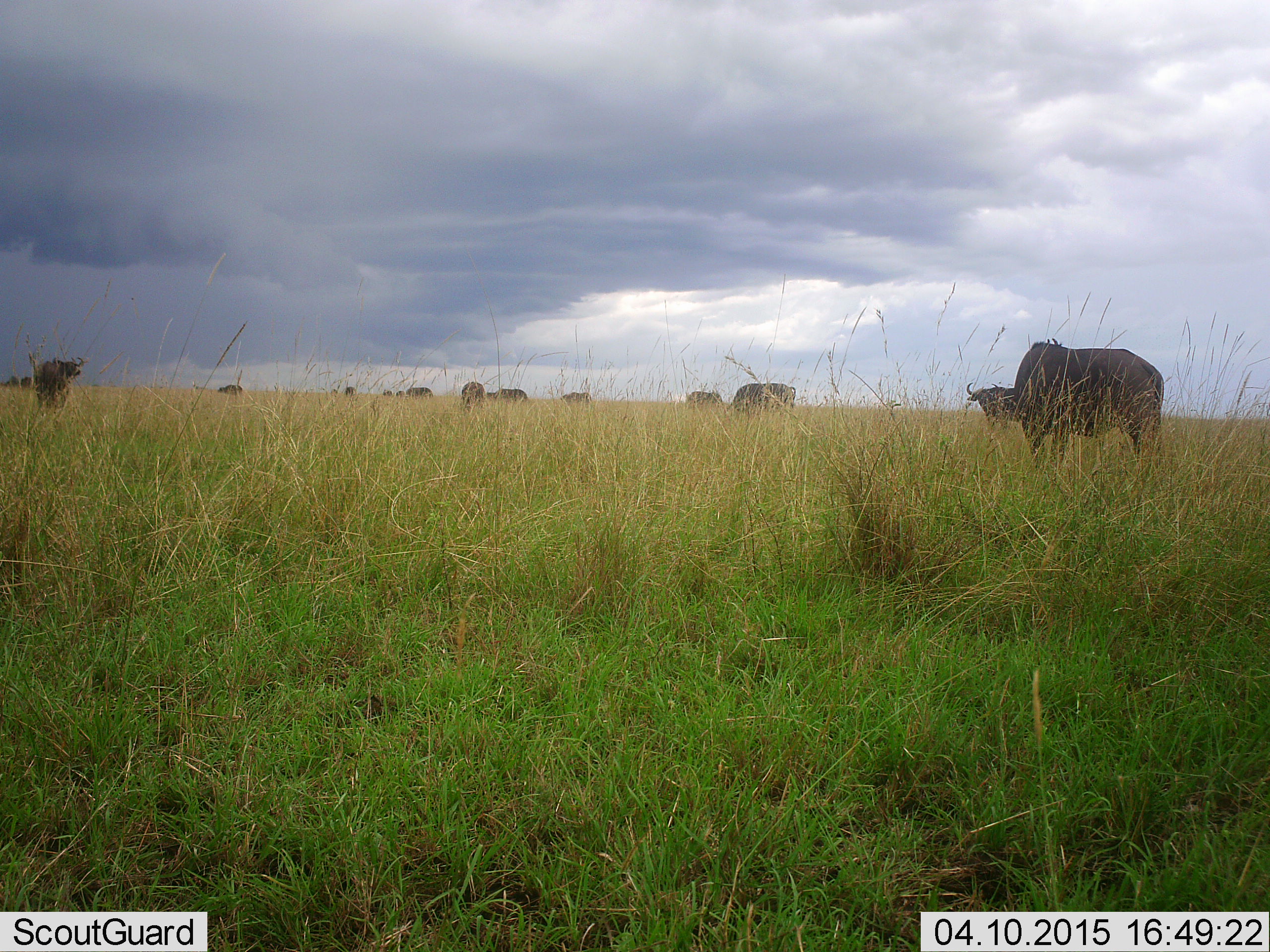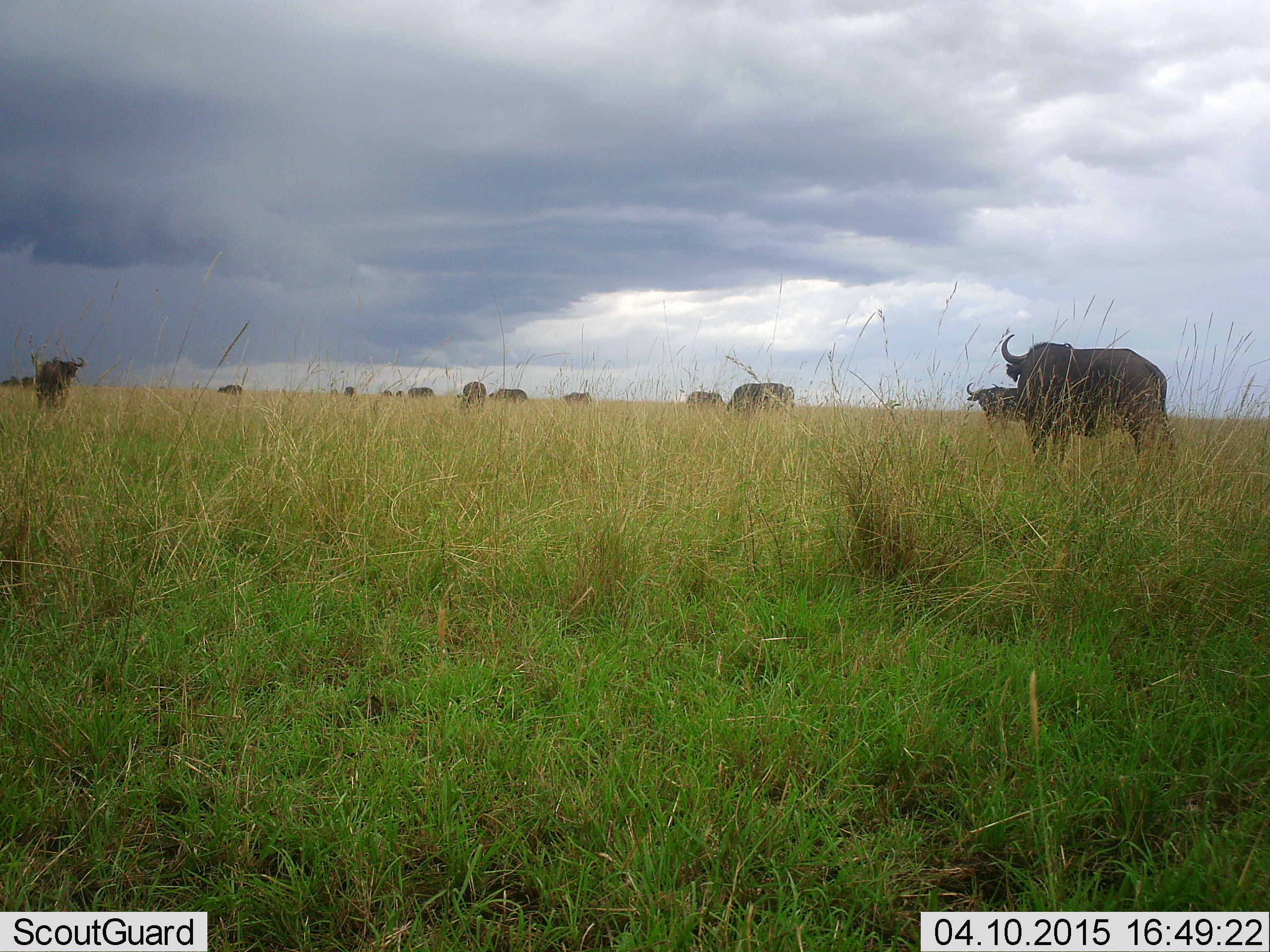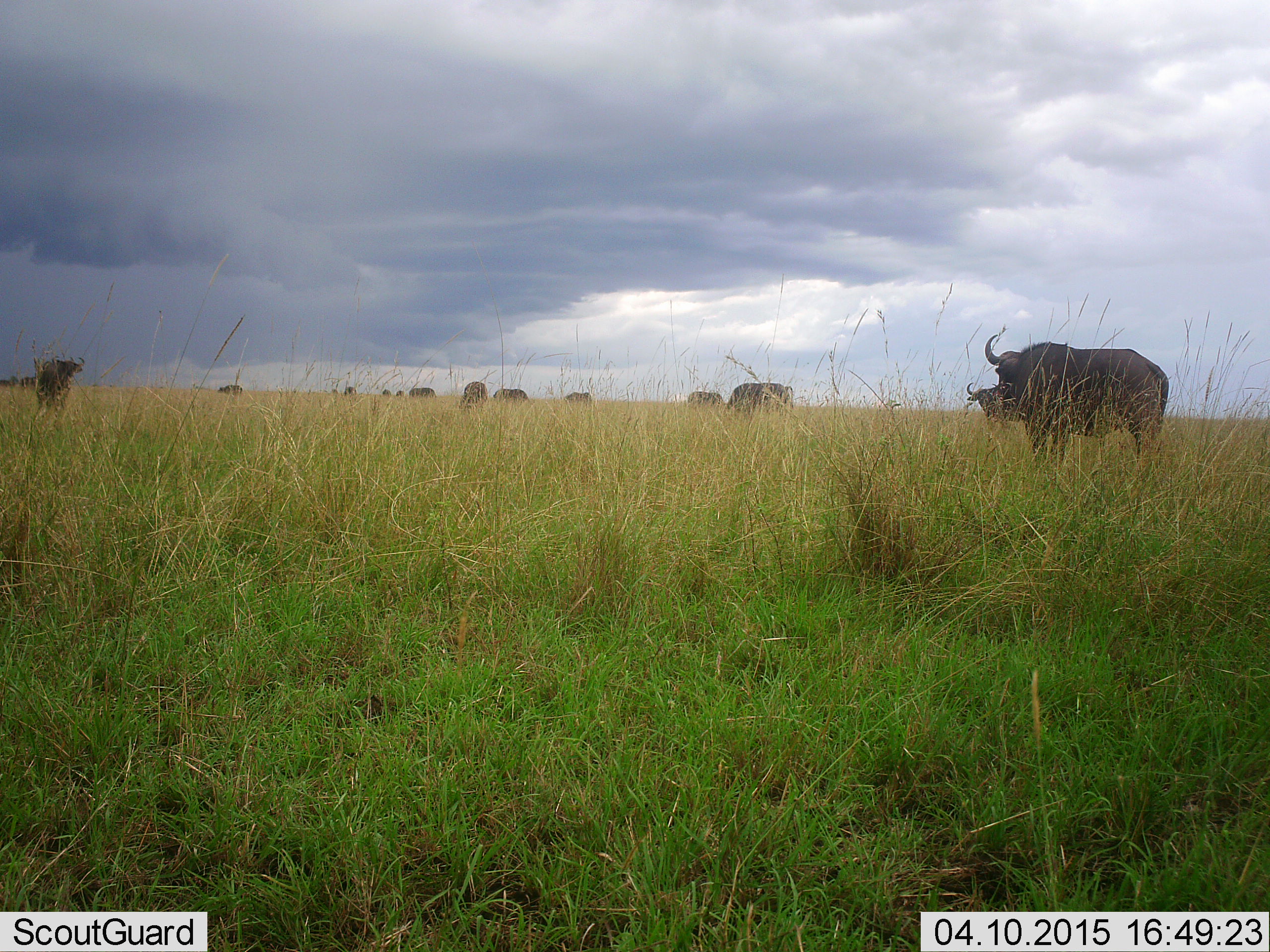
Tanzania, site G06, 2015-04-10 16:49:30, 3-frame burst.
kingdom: Animalia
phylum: Chordata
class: Mammalia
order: Artiodactyla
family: Bovidae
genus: Syncerus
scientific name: Syncerus caffer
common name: cape buffalo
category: buffalo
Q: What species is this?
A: Buffalo (cape buffalo) (Syncerus caffer).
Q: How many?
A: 11-50.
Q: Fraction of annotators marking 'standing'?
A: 70%.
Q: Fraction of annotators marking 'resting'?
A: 10%.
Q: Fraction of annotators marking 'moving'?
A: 60%.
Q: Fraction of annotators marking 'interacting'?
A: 0%.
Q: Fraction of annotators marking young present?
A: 0%.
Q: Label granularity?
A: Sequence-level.